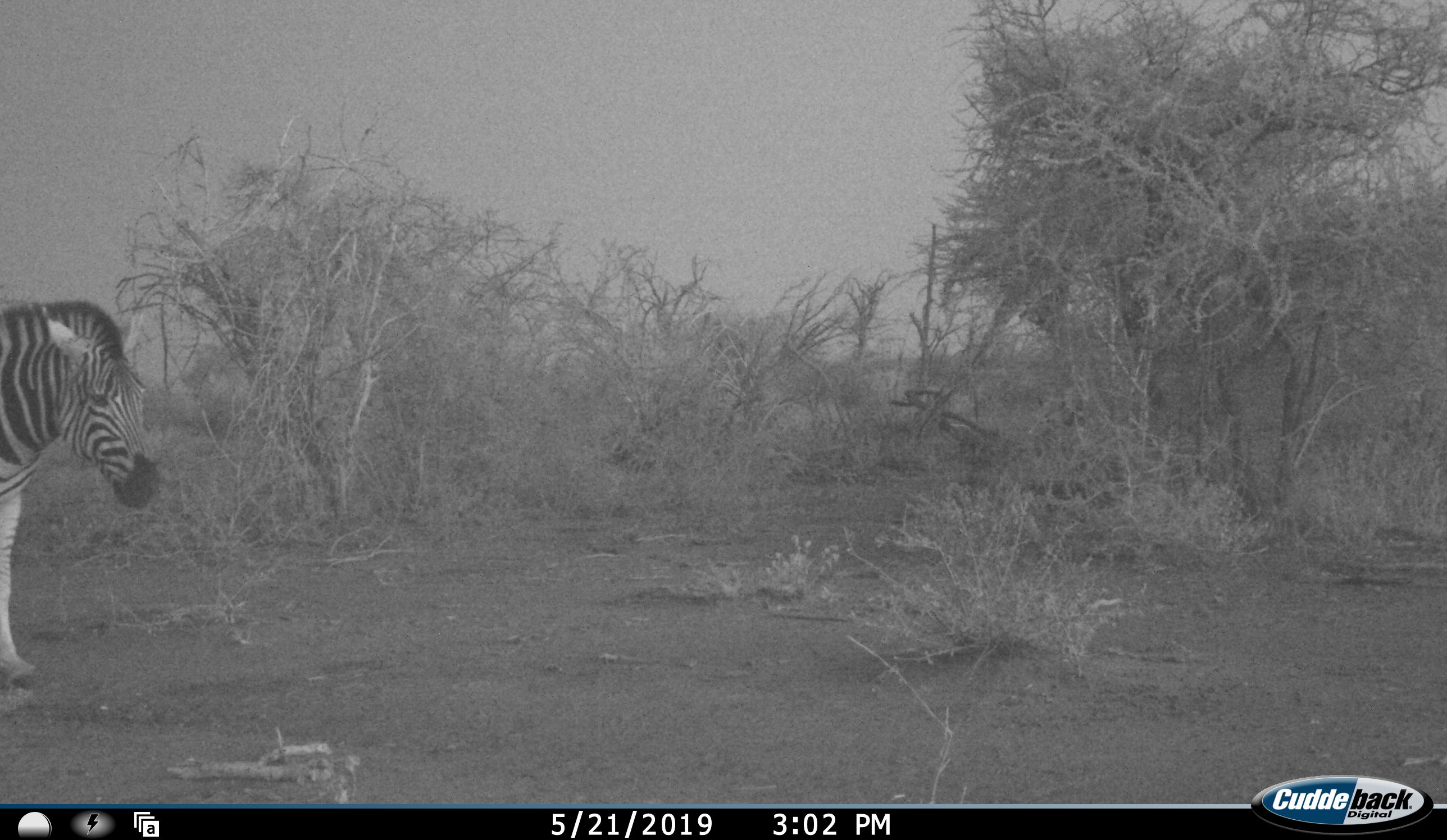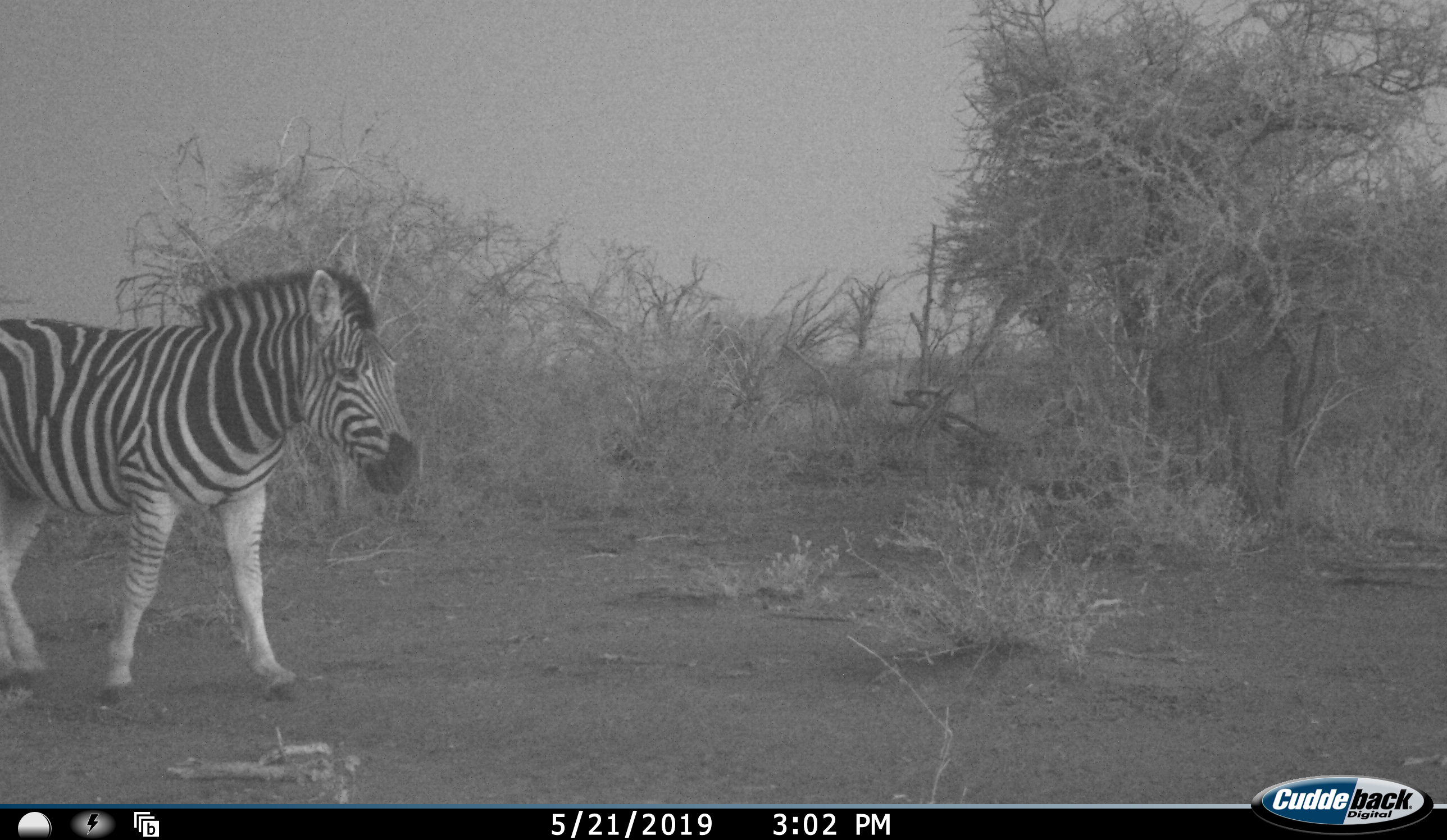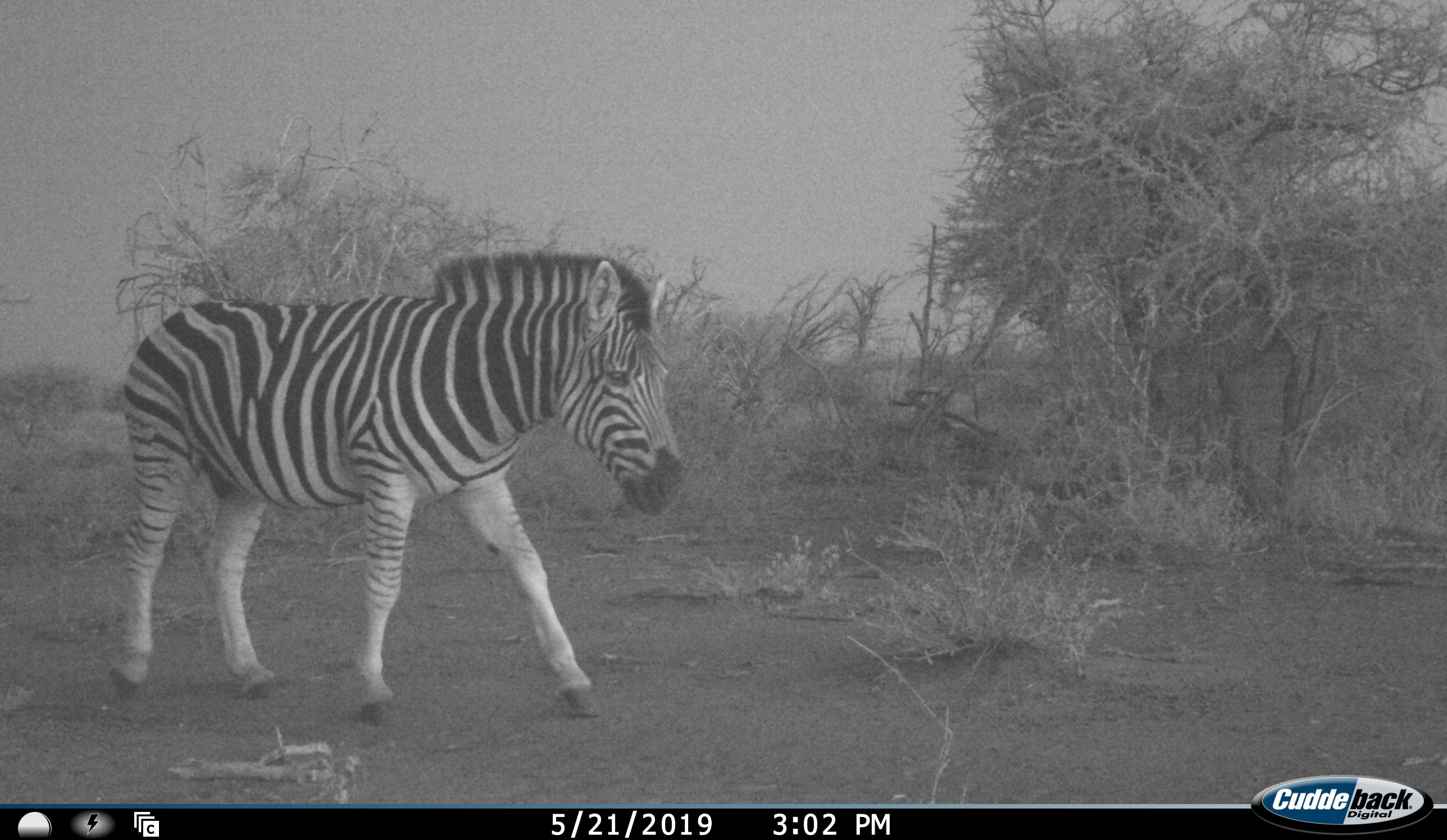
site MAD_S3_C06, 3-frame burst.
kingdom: Animalia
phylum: Chordata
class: Mammalia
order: Perissodactyla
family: Equidae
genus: Equus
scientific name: Equus quagga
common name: plains zebra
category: zebraplains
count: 1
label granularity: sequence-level